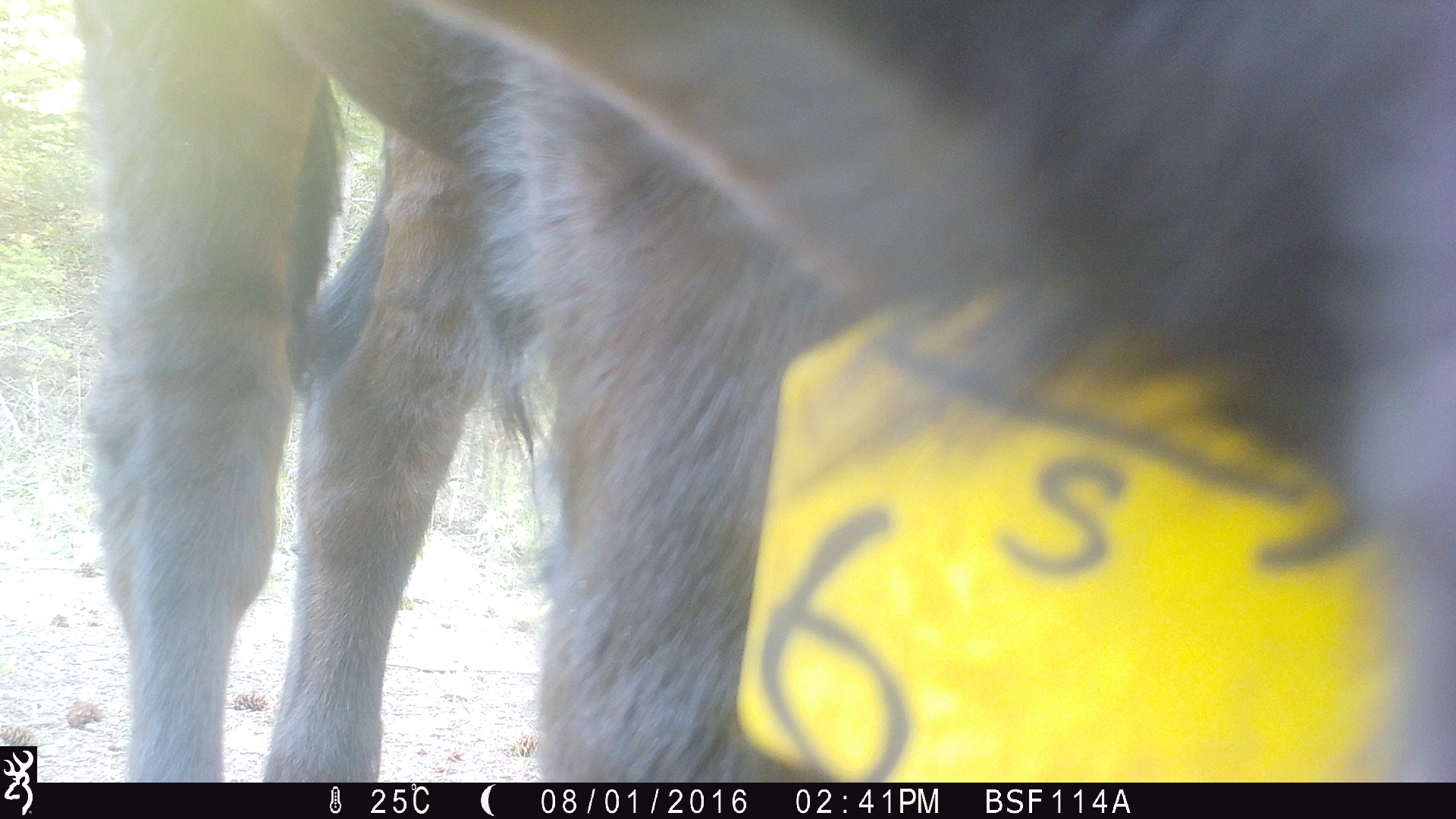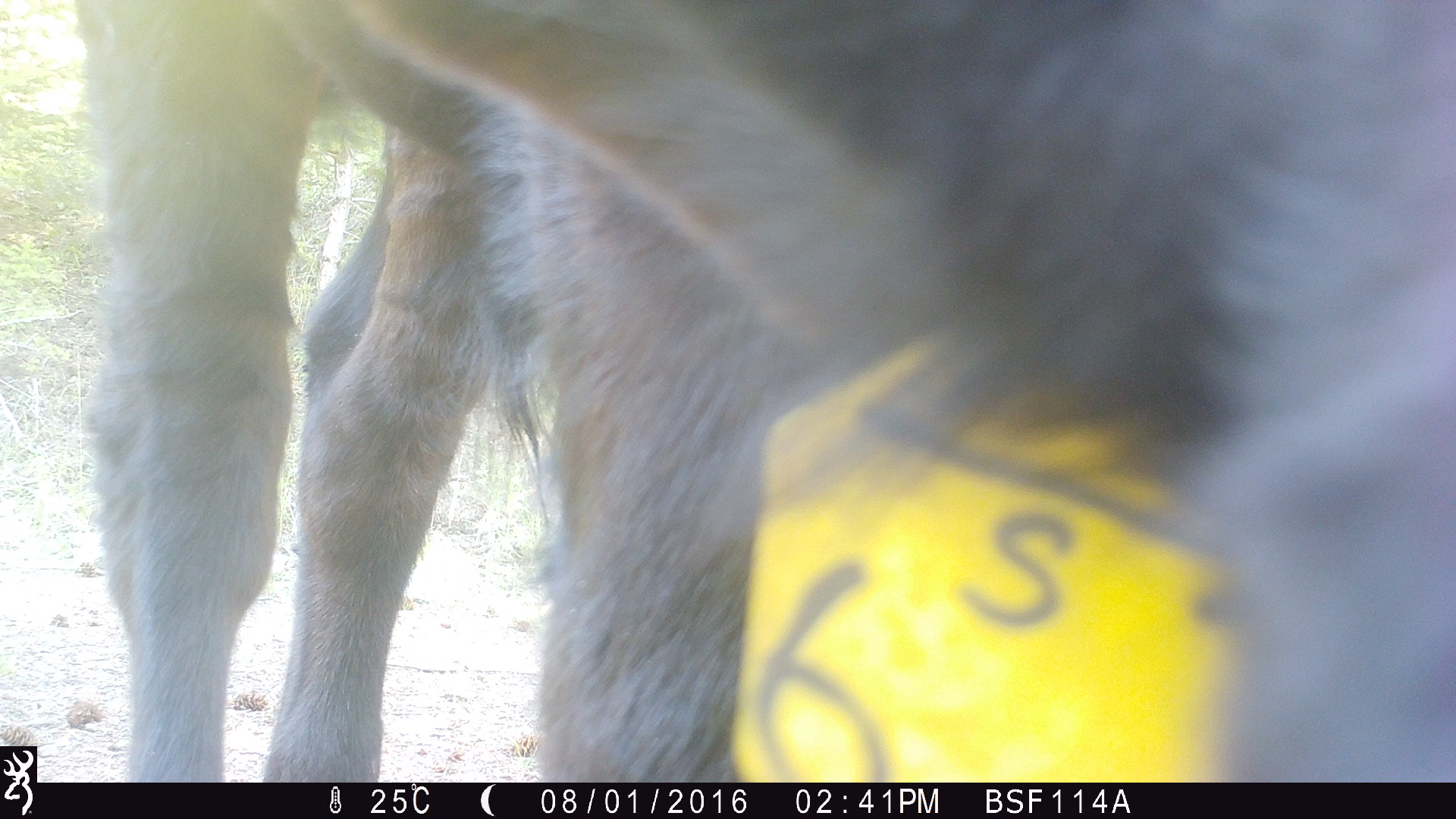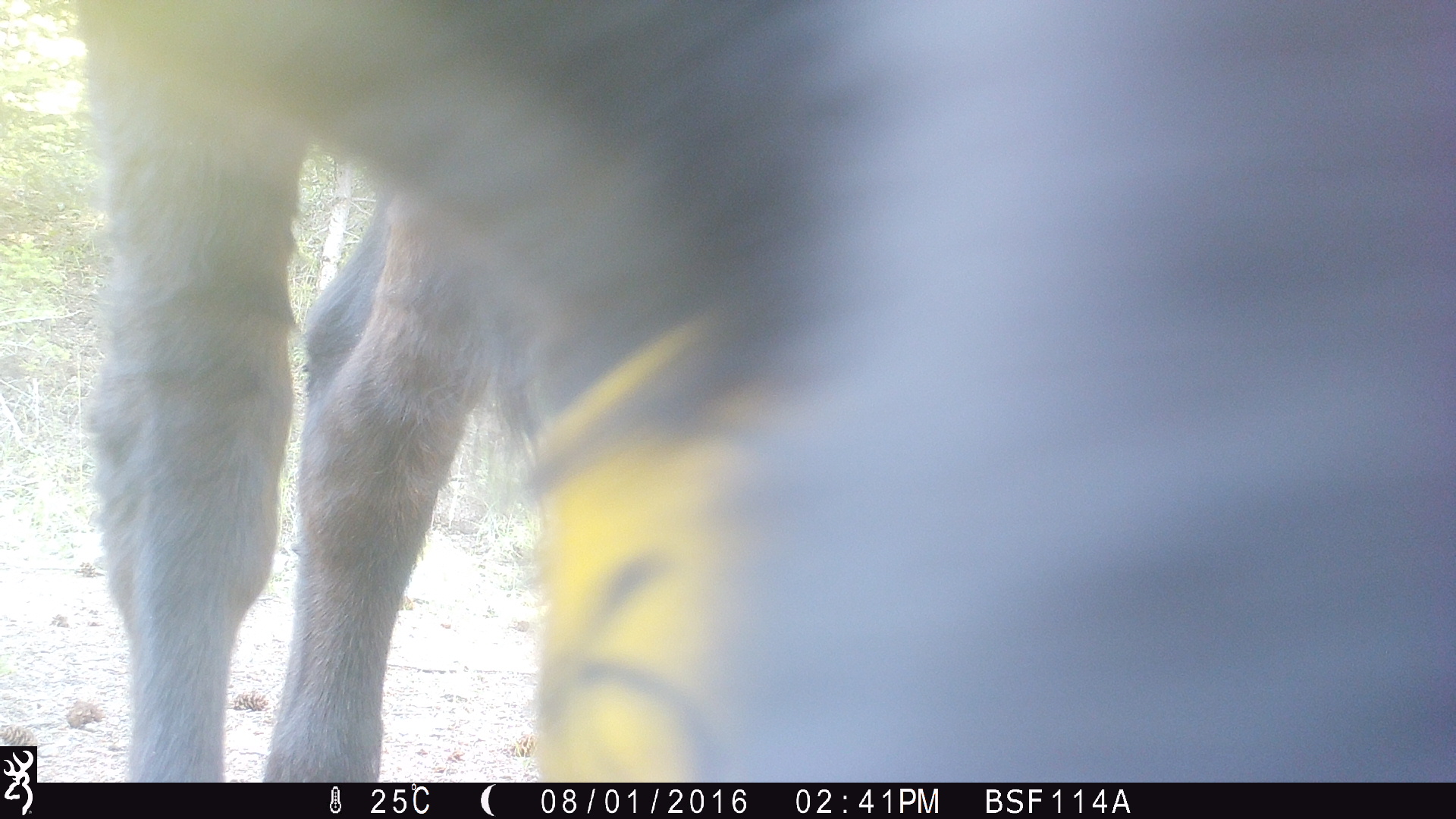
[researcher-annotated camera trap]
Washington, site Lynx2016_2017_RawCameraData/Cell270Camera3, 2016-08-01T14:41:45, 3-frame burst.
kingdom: Animalia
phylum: Chordata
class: Mammalia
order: Artiodactyla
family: Bovidae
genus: Bos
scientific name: Bos taurus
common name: domestic cattle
Domestic cattle (Bos taurus). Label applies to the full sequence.